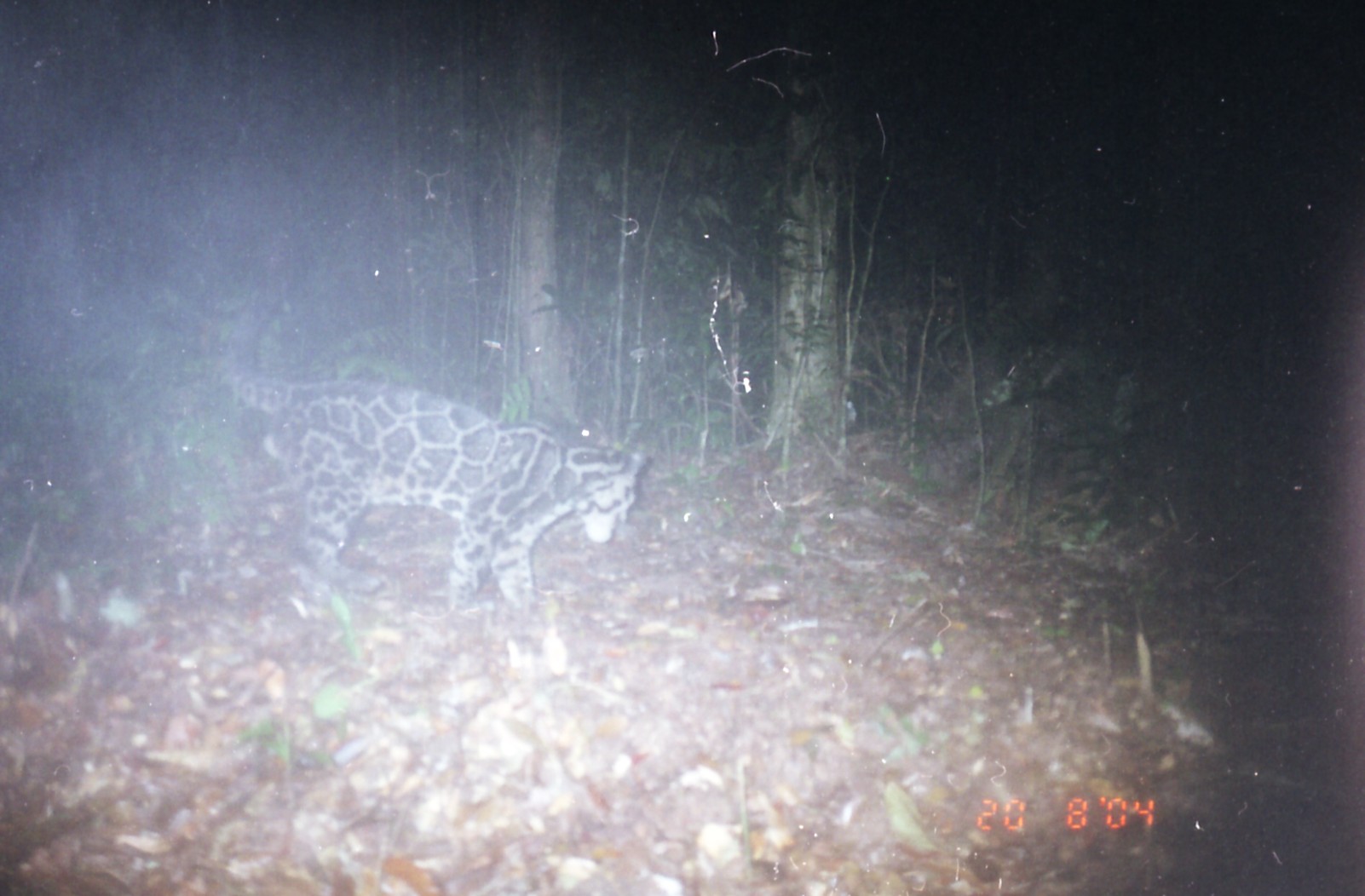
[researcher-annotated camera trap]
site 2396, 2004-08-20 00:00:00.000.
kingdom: Animalia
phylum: Chordata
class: Mammalia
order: Carnivora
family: Felidae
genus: Neofelis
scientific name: Neofelis nebulosa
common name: mainland clouded leopard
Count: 1.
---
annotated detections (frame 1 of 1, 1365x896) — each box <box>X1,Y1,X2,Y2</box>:
neofelis nebulosa: <box>224,230,647,614</box>